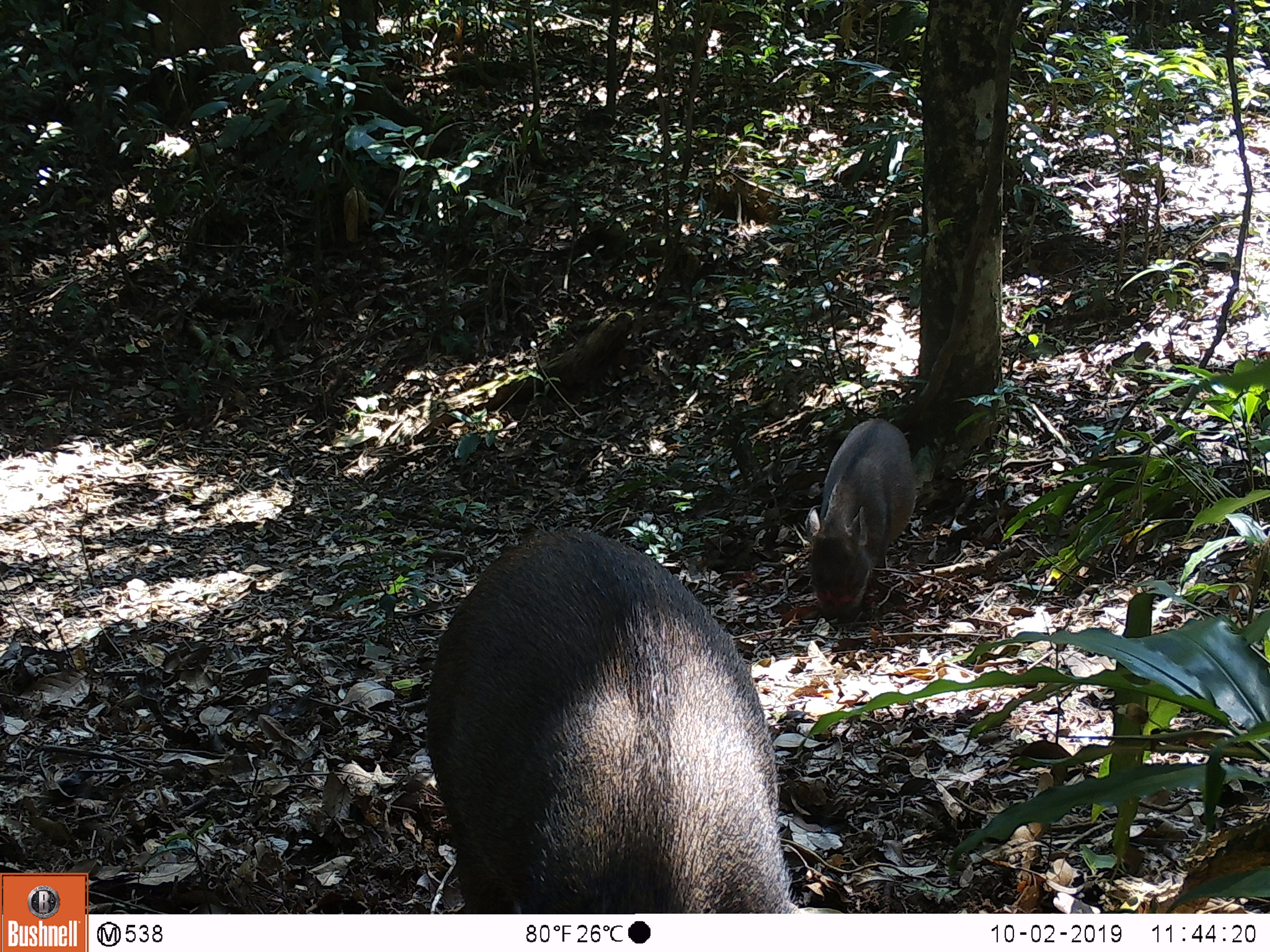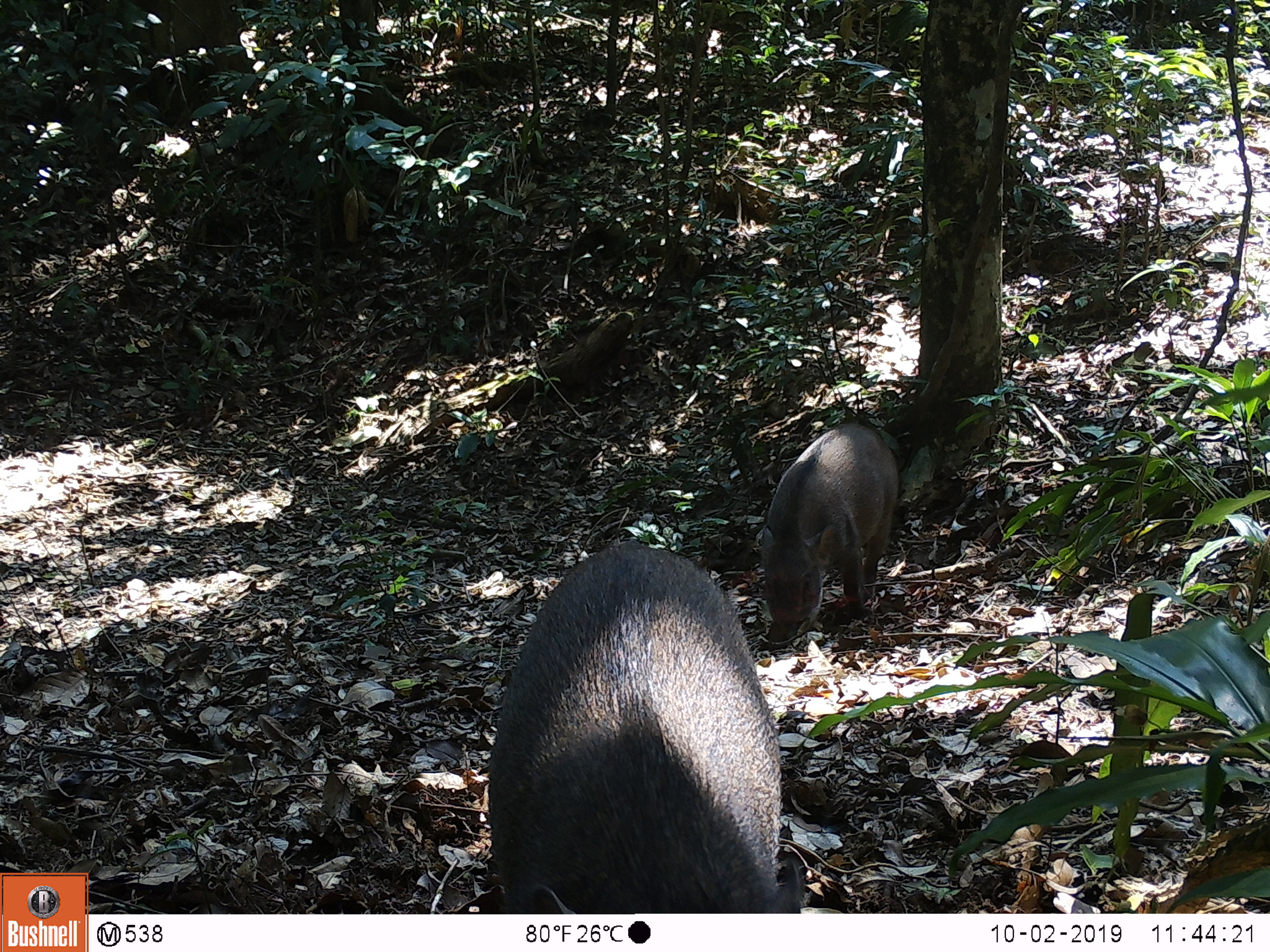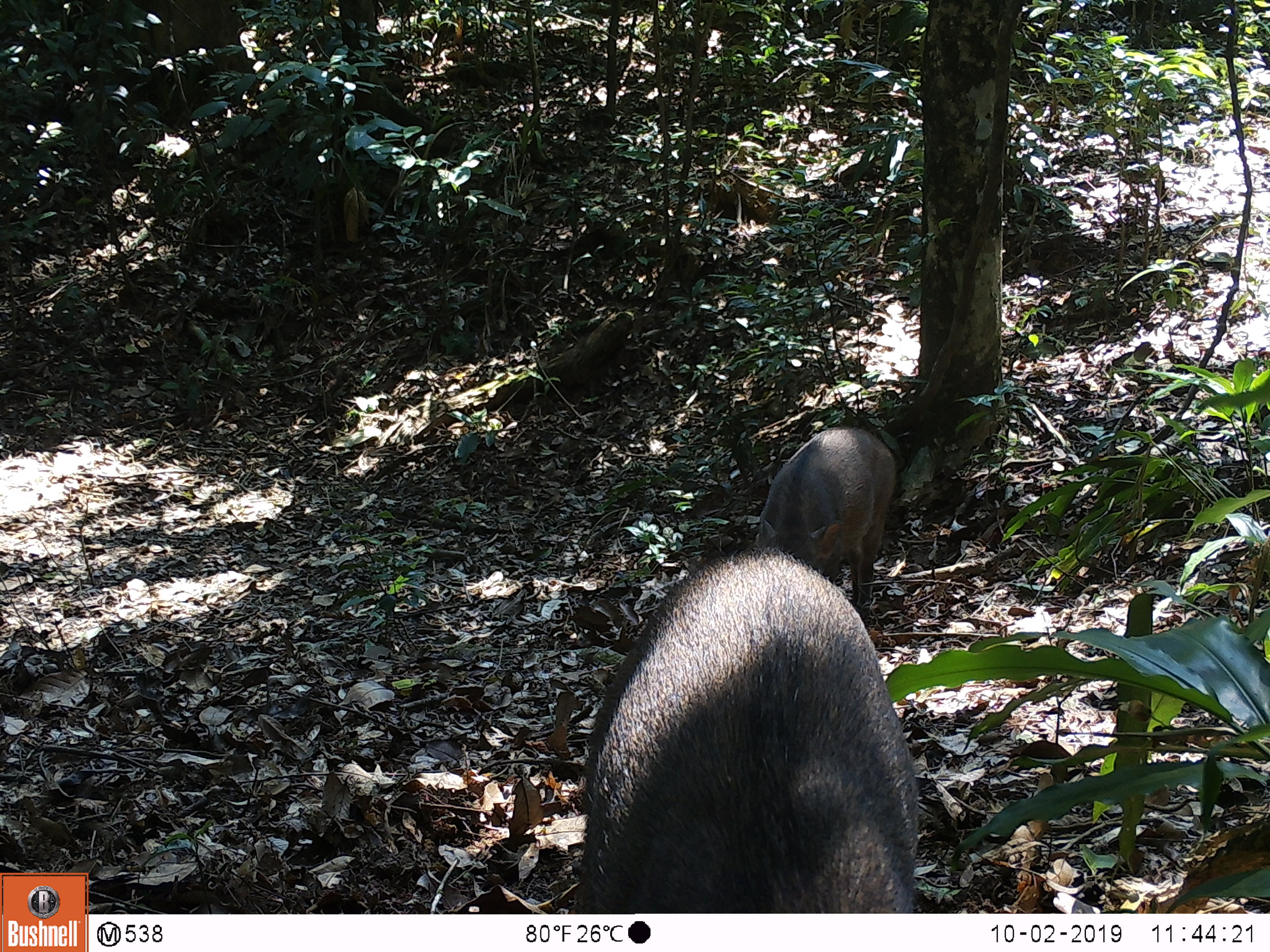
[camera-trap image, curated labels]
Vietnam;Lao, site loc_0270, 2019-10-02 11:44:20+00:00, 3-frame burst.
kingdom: Animalia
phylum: Chordata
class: Mammalia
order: Artiodactyla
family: Suidae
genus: Sus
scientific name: Sus scrofa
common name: eurasian wild pig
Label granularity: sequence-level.